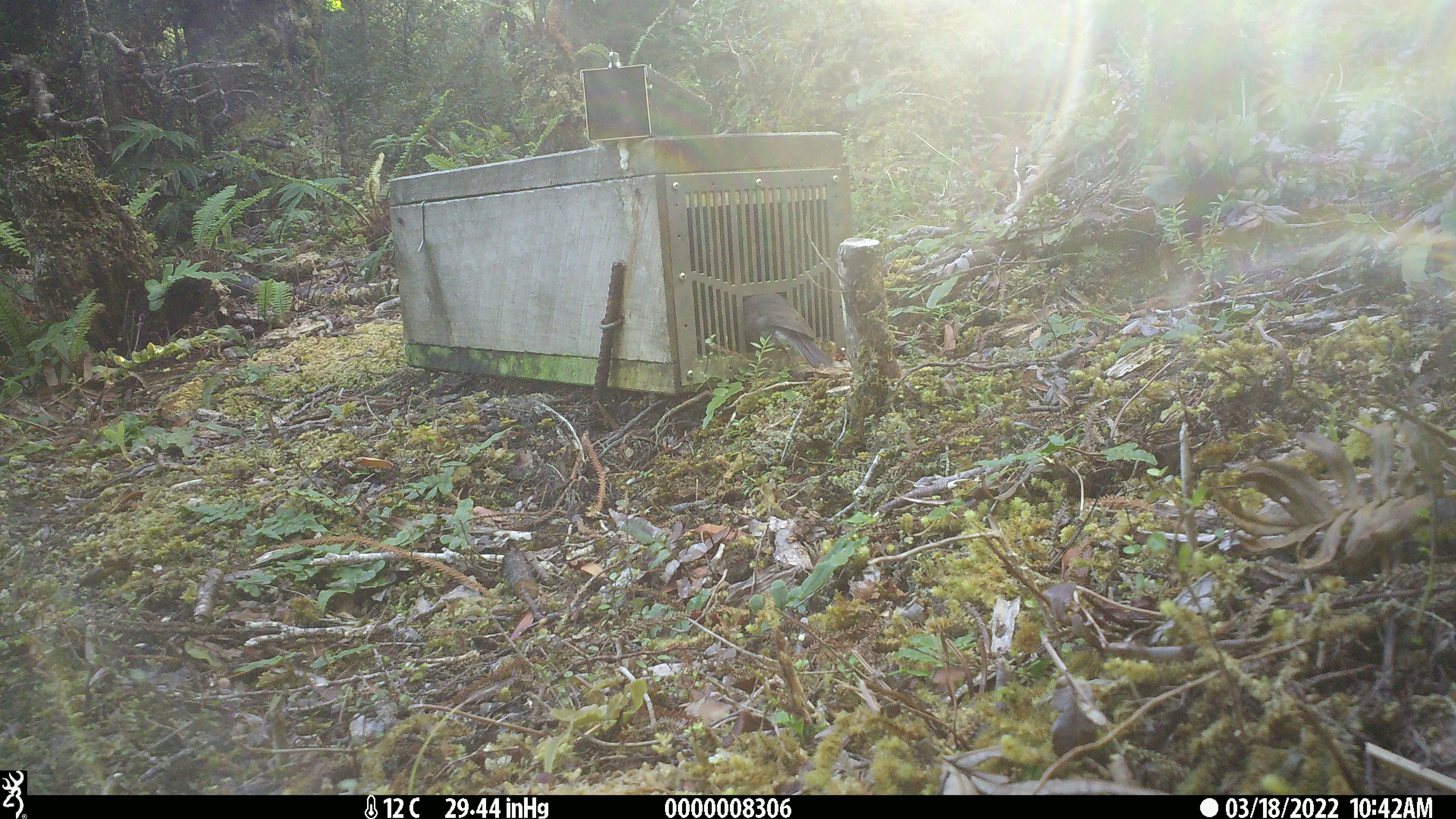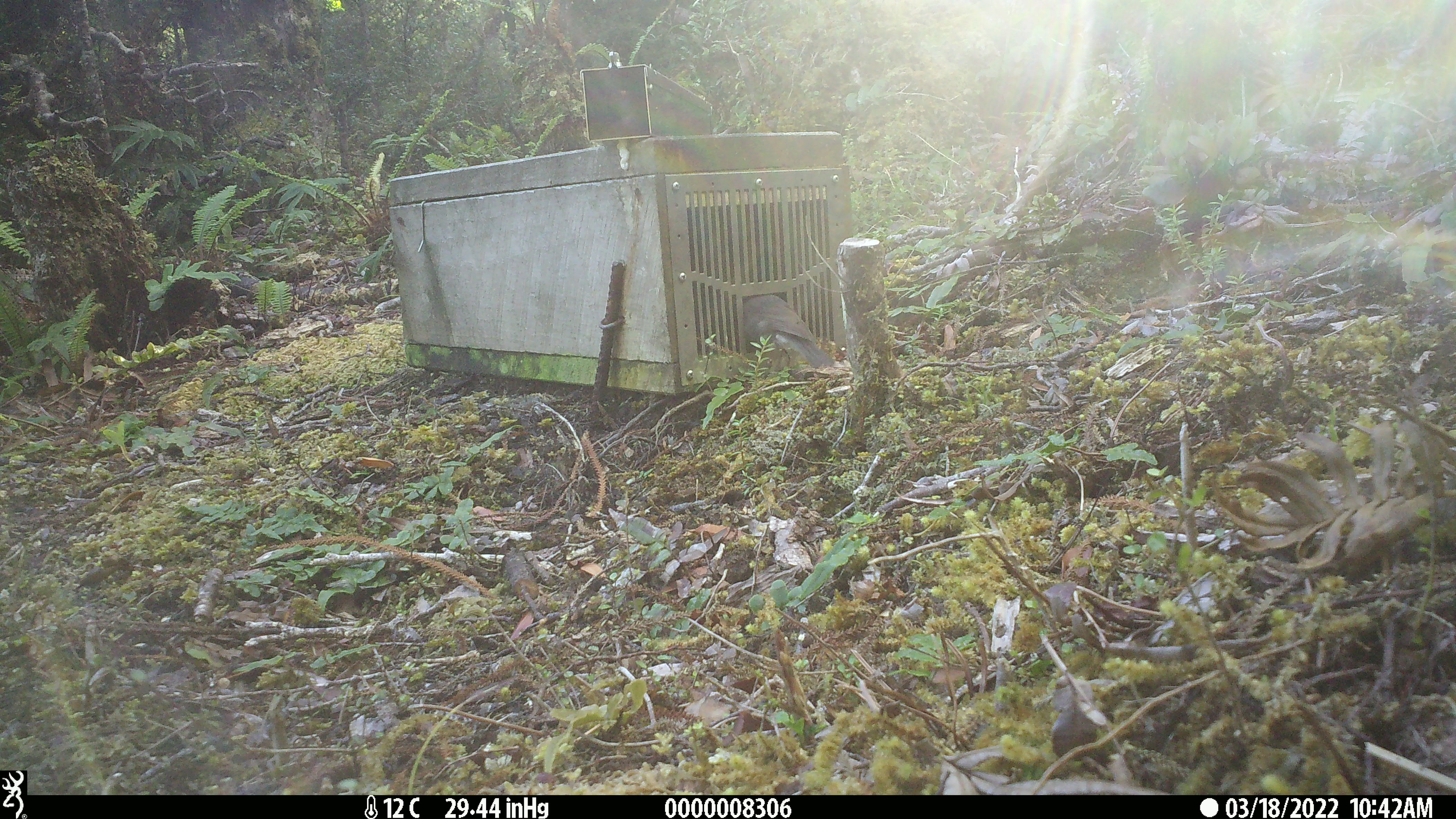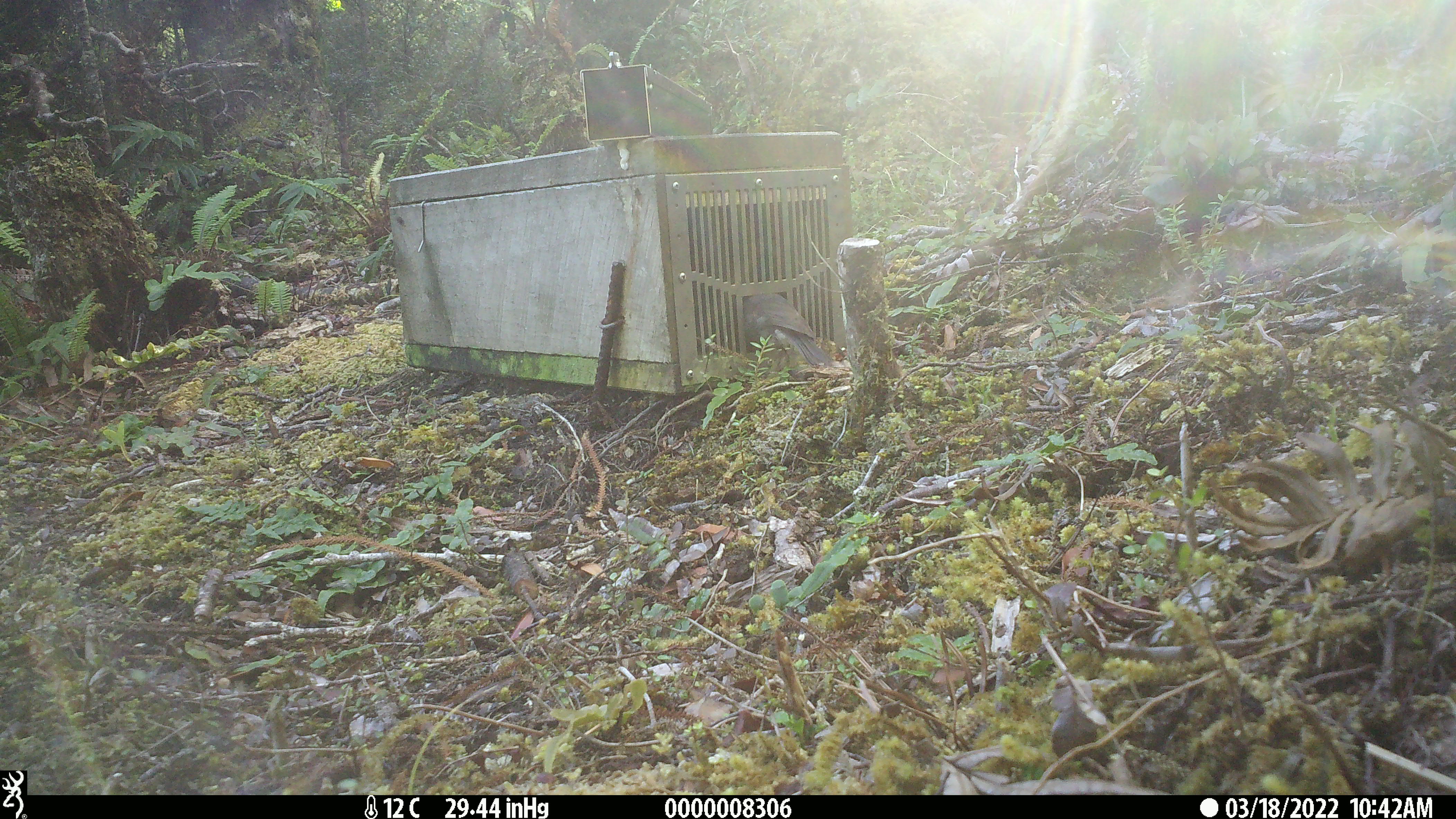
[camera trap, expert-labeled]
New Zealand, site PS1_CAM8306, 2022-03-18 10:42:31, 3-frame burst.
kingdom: Animalia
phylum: Chordata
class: Aves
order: Passeriformes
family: Petroicidae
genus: Petroica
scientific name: Petroica australis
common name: new zealand robin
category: robin